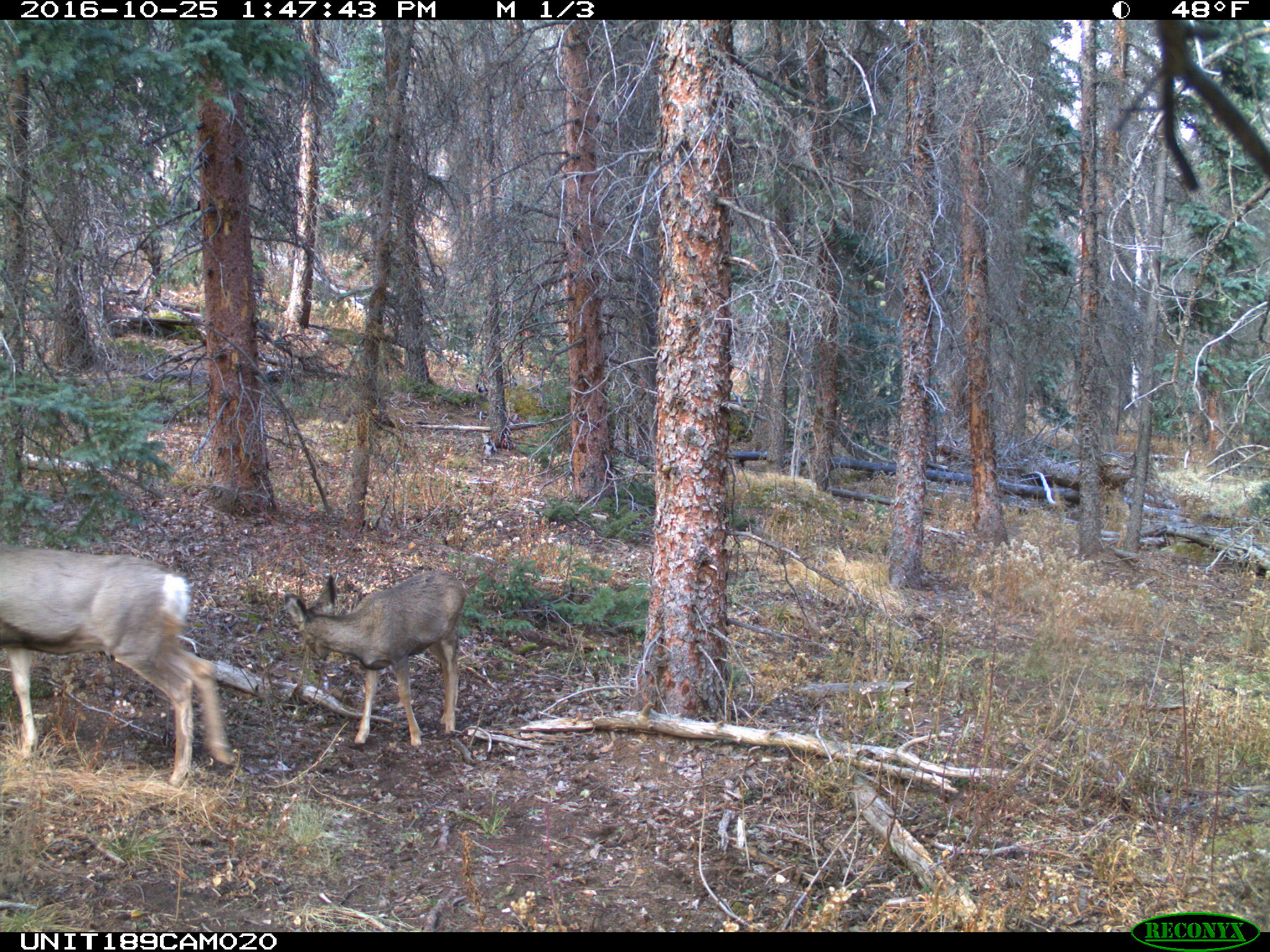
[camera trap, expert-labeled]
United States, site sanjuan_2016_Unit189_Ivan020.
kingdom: Animalia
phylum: Chordata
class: Mammalia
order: Artiodactyla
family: Cervidae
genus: Odocoileus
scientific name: Odocoileus hemionus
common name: mule deer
Odocoileus hemionus (mule deer).